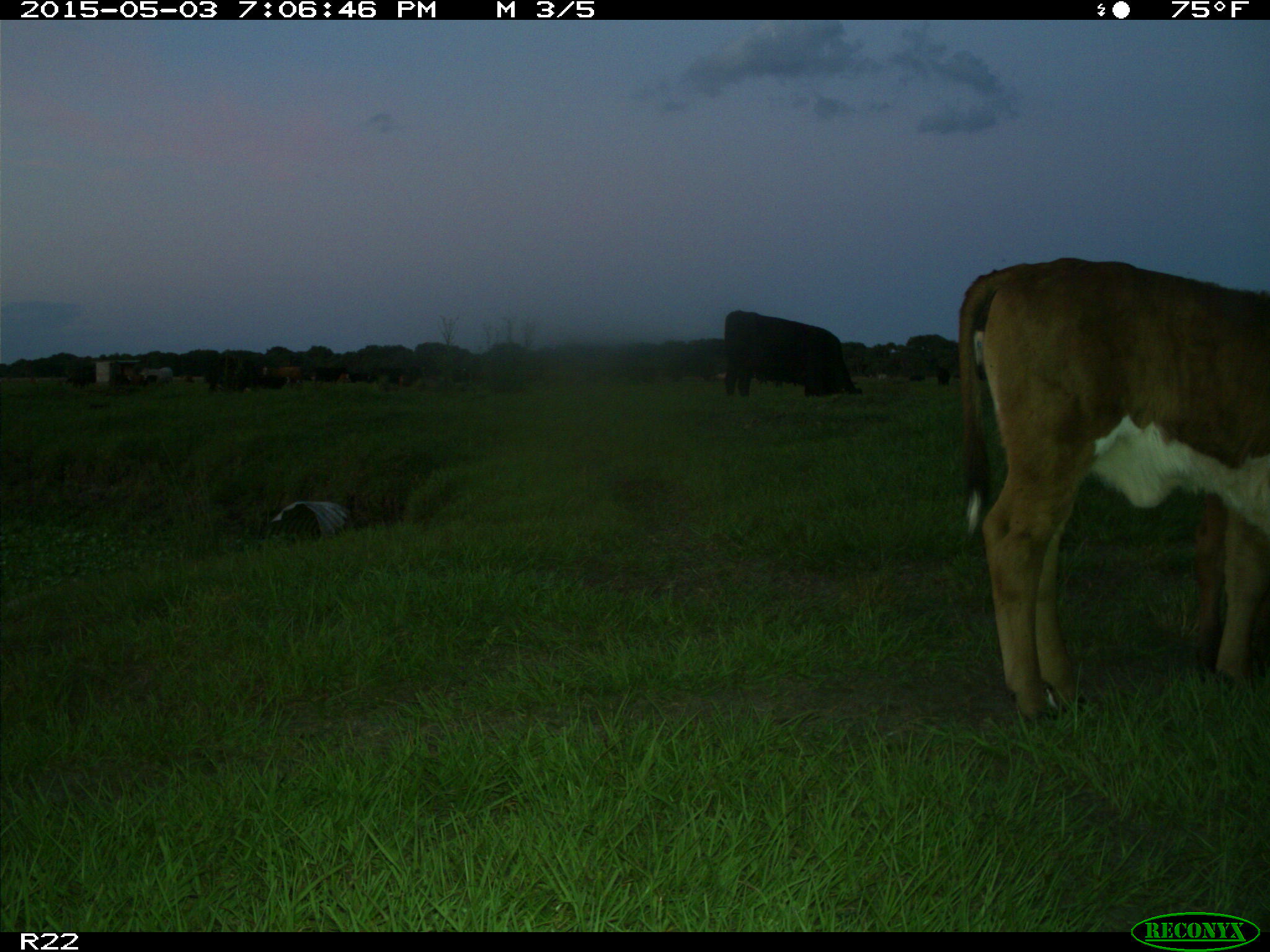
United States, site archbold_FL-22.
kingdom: Animalia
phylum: Chordata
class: Mammalia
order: Artiodactyla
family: Bovidae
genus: Bos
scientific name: Bos taurus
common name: domestic cow